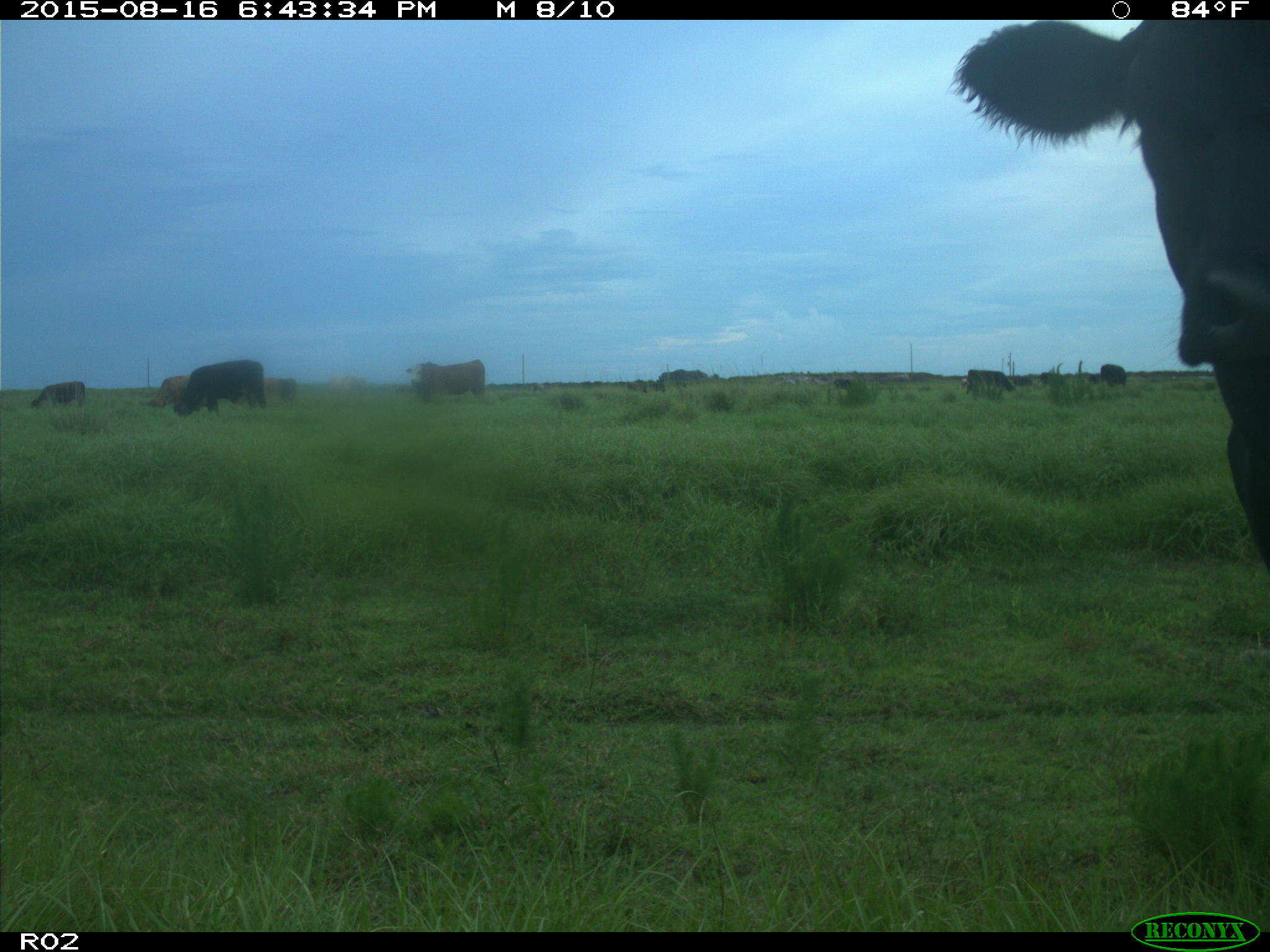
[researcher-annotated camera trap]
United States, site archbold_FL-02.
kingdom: Animalia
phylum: Chordata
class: Mammalia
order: Artiodactyla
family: Bovidae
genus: Bos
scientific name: Bos taurus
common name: domestic cow